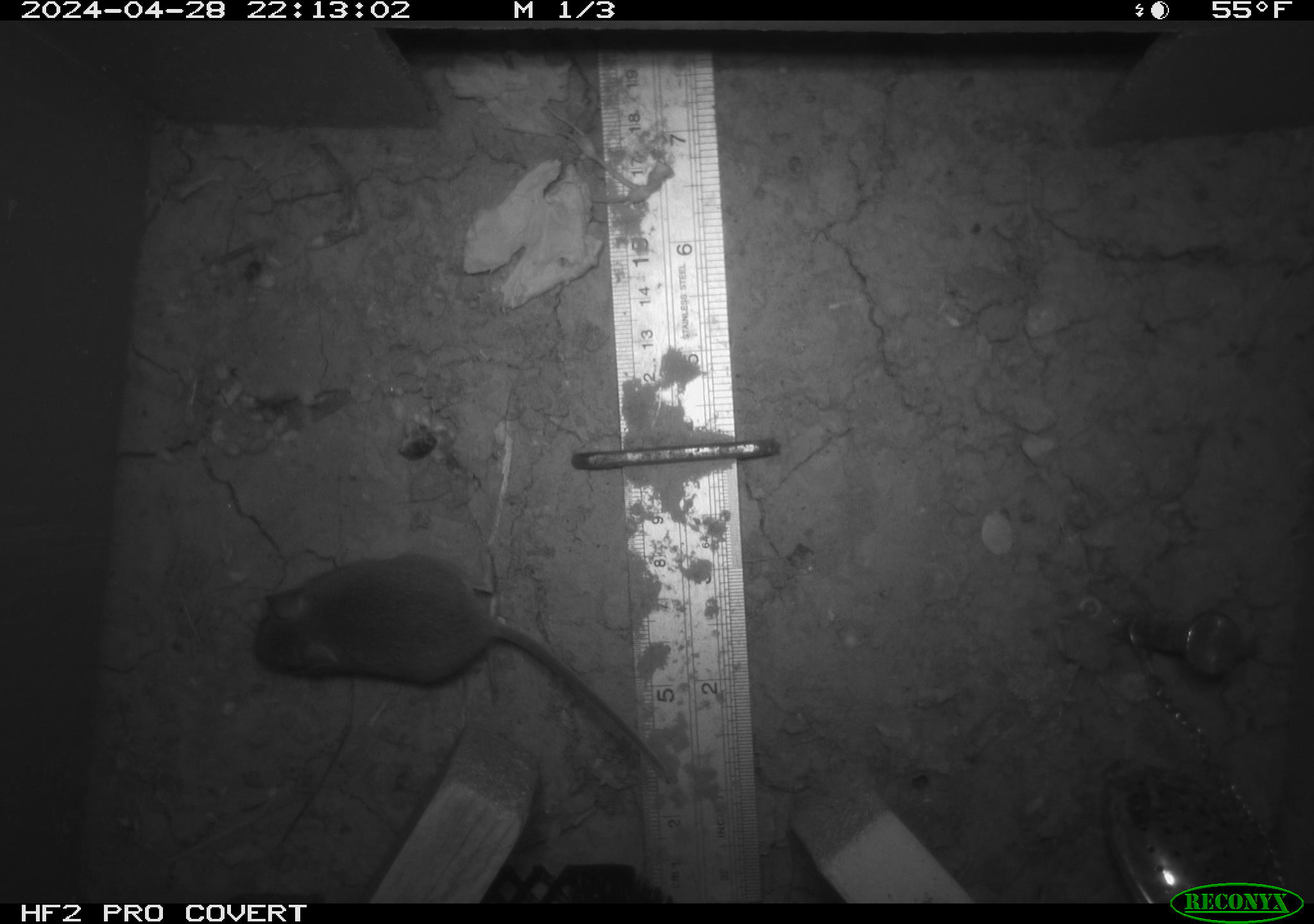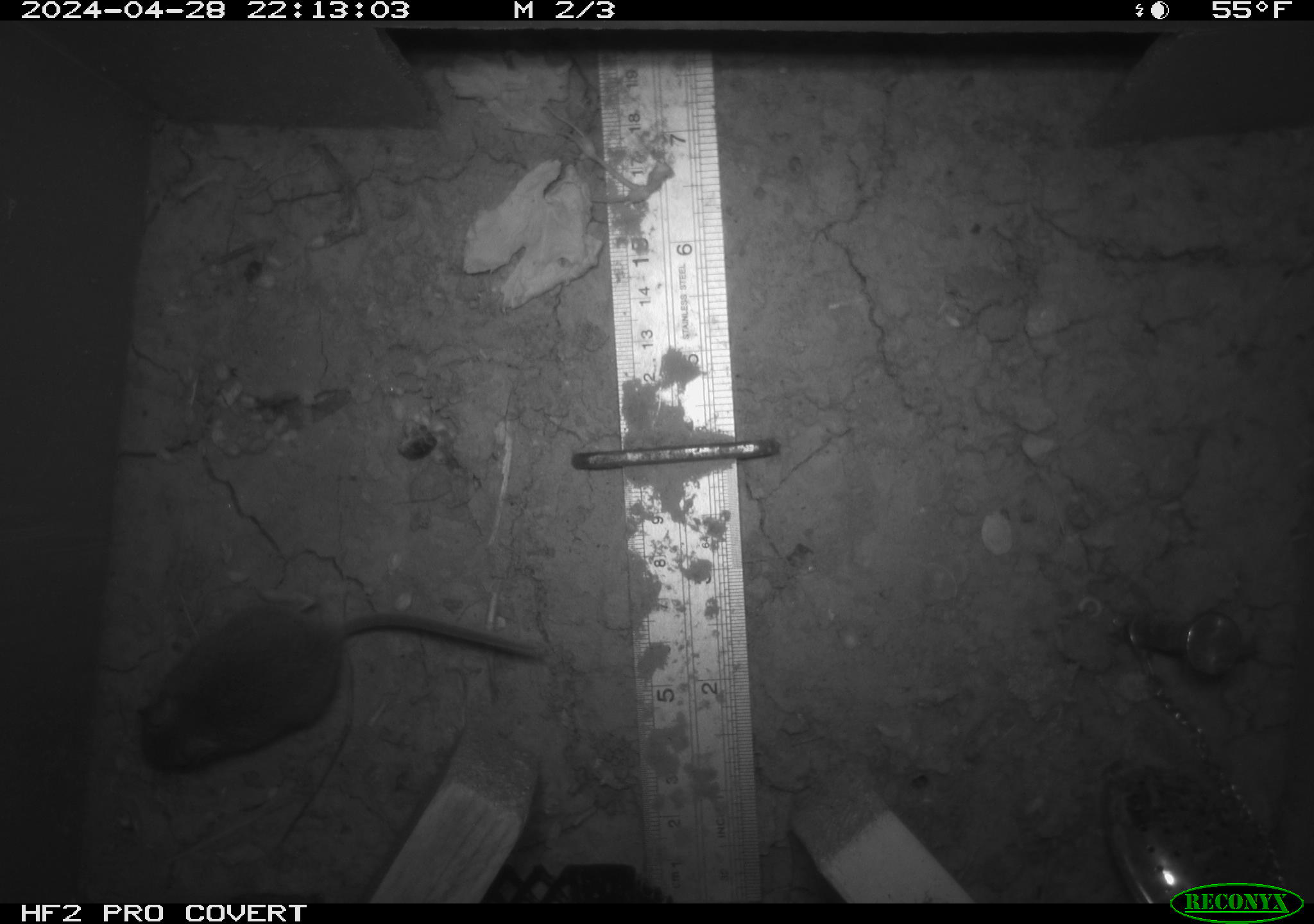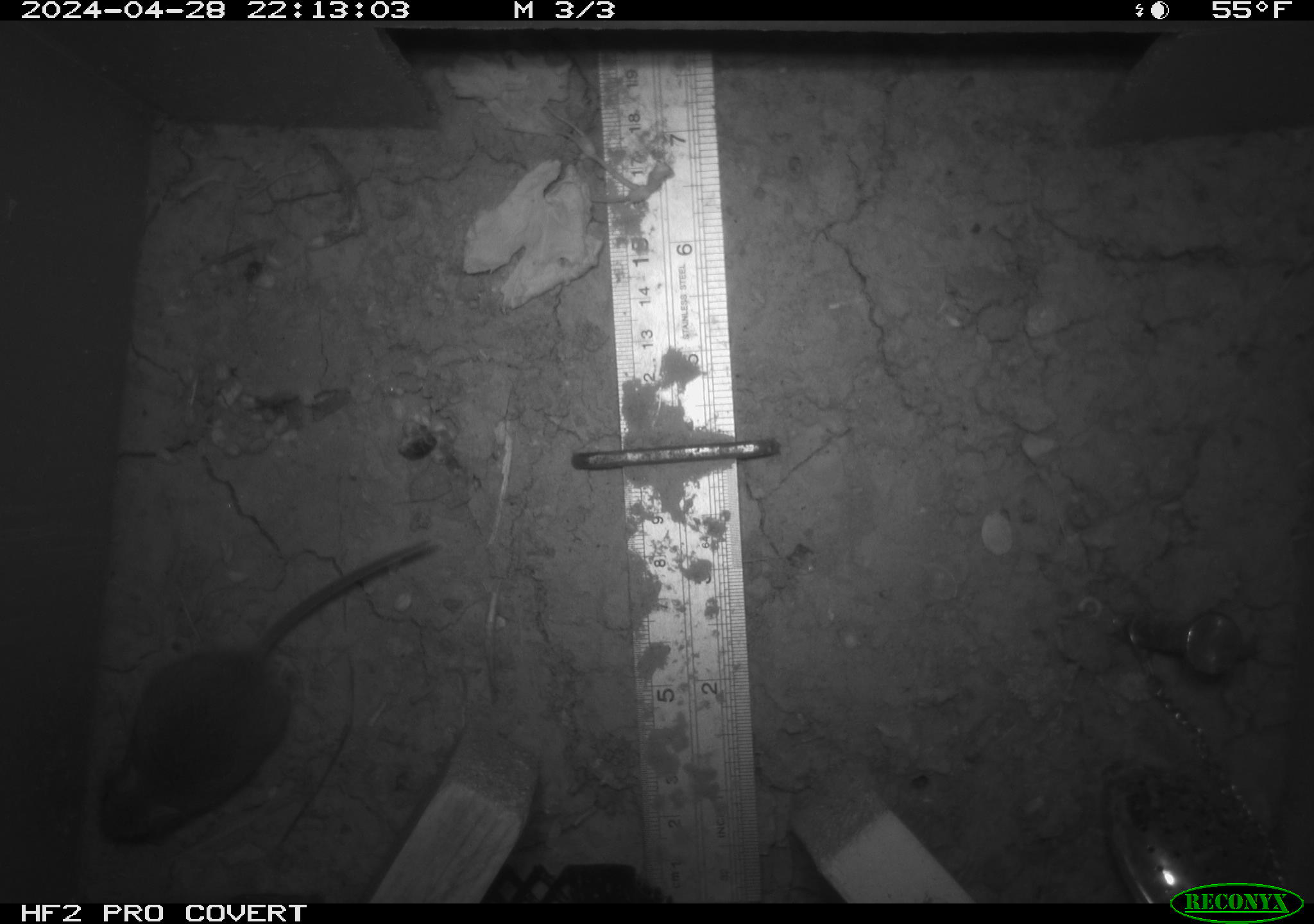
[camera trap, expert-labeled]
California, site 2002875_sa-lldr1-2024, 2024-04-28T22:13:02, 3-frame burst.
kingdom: Animalia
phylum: Chordata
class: Mammalia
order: Rodentia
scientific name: Rodentia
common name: mouse species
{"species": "mouse species (Rodentia)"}